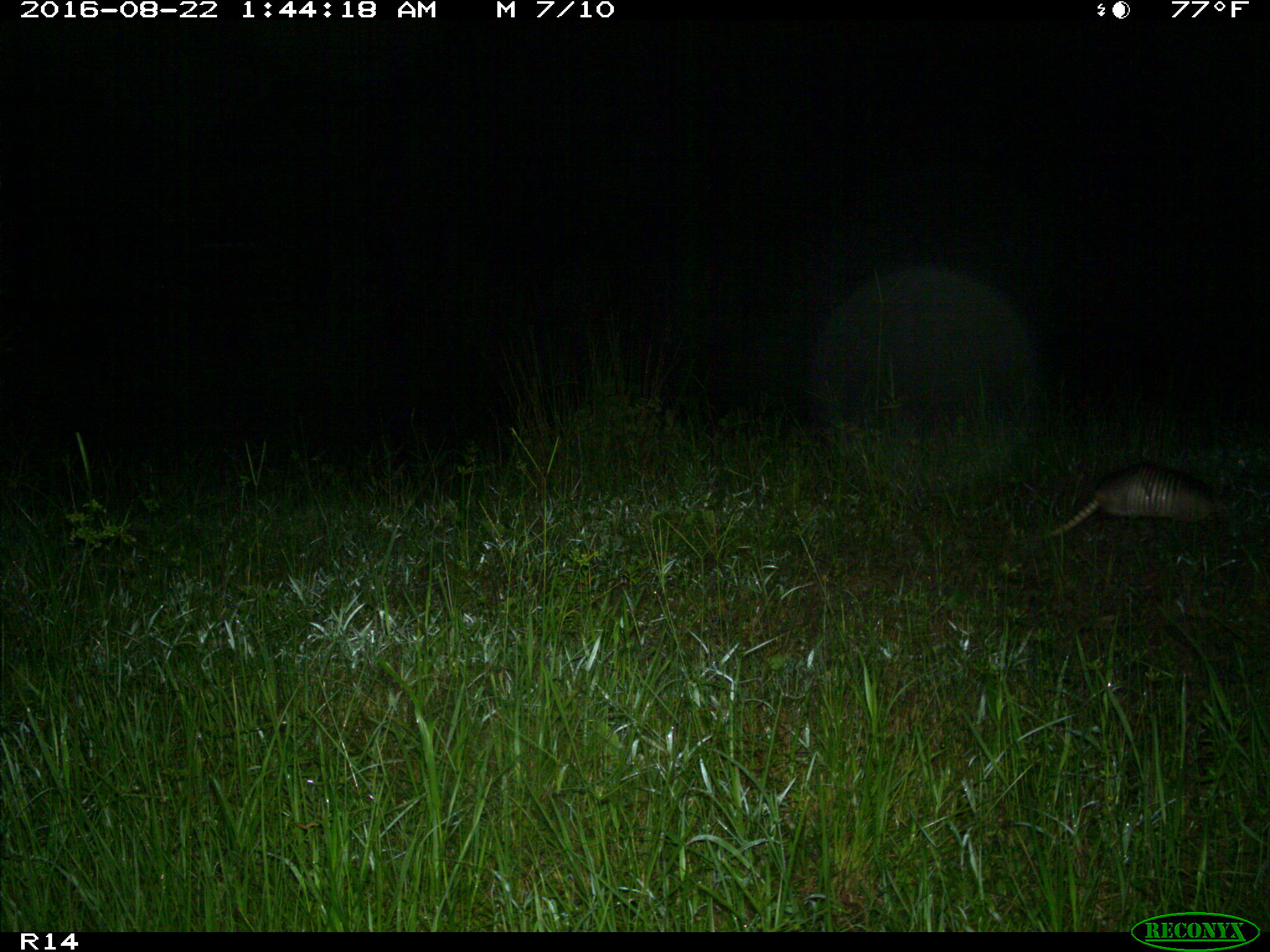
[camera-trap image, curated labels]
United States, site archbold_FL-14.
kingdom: Animalia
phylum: Chordata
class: Mammalia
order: Cingulata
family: Dasypodidae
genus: Dasypus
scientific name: Dasypus novemcinctus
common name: nine-banded armadillo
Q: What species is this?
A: Dasypus novemcinctus (nine-banded armadillo).